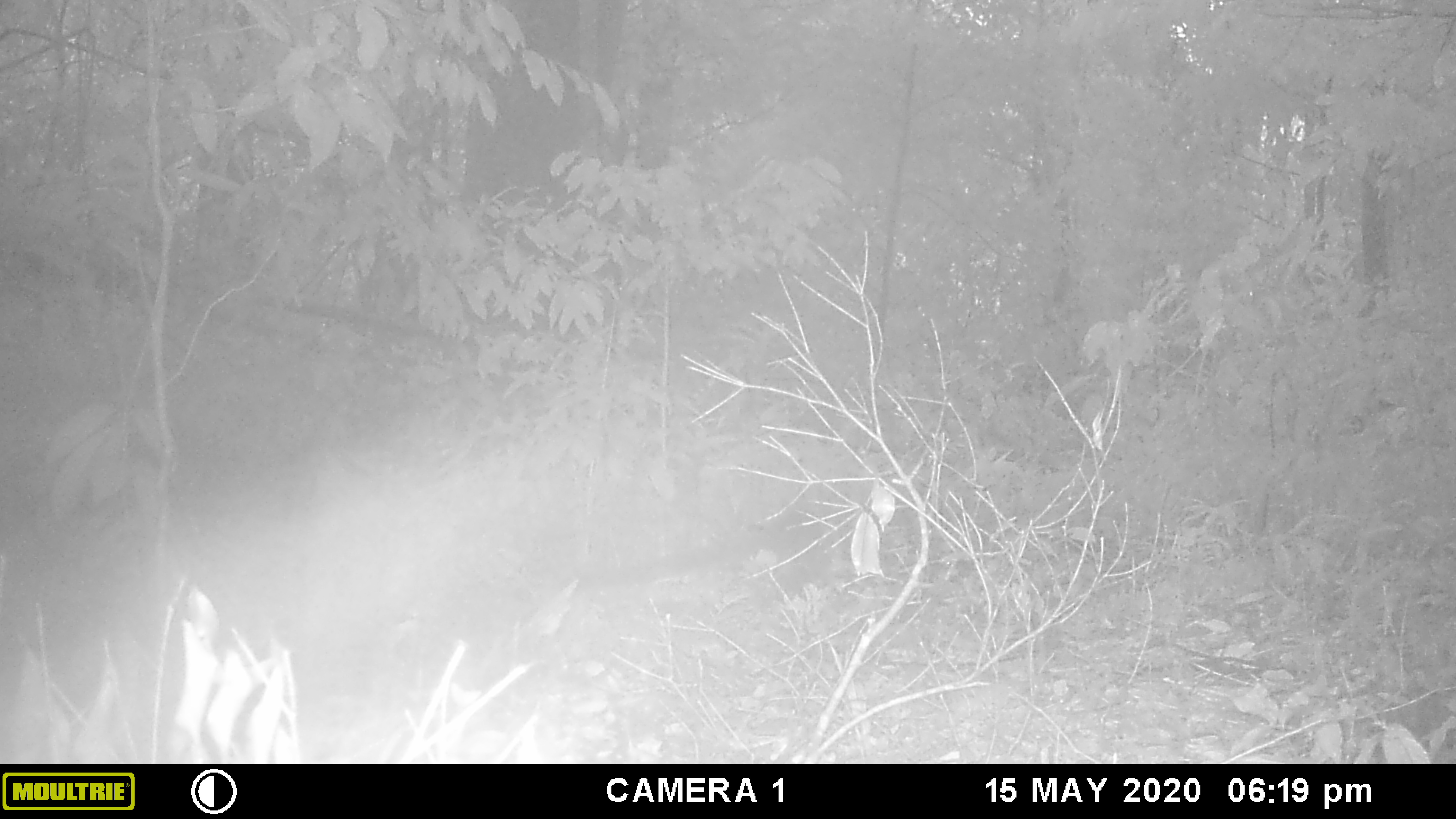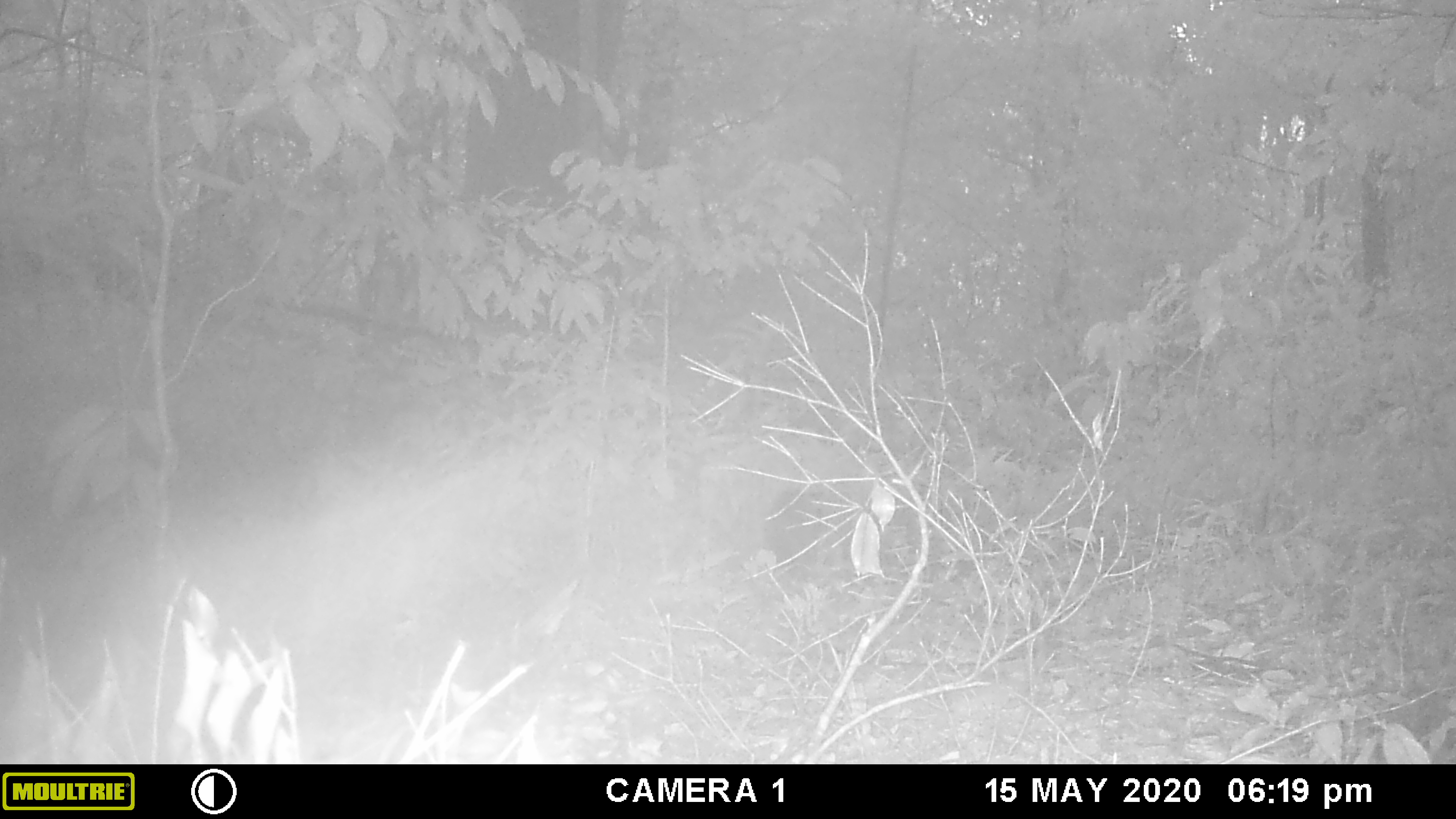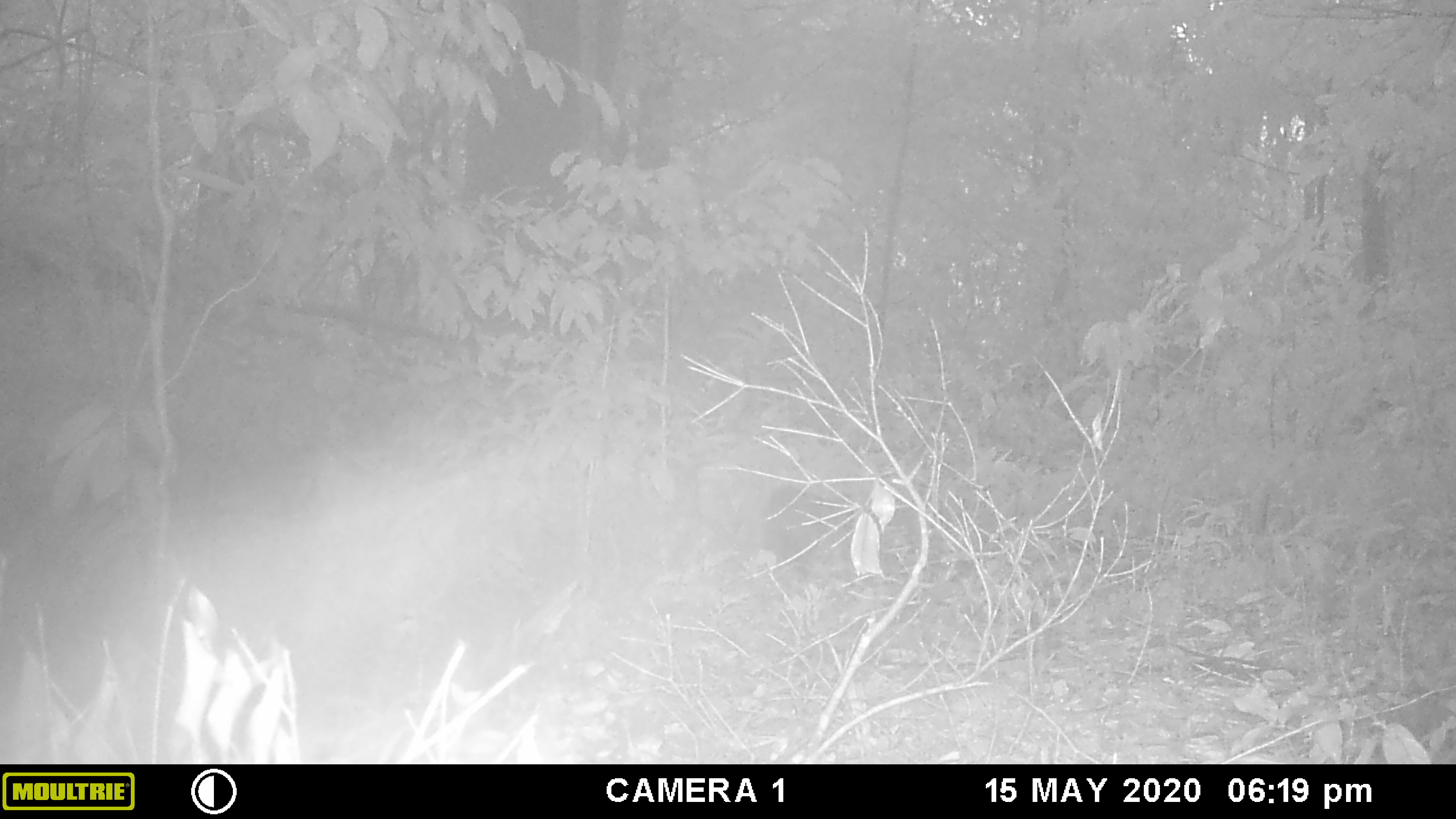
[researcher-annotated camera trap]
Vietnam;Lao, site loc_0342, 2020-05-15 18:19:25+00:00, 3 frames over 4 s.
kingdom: Animalia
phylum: Chordata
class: Mammalia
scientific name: Mammalia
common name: mammal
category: unidentified small mammal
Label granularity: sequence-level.